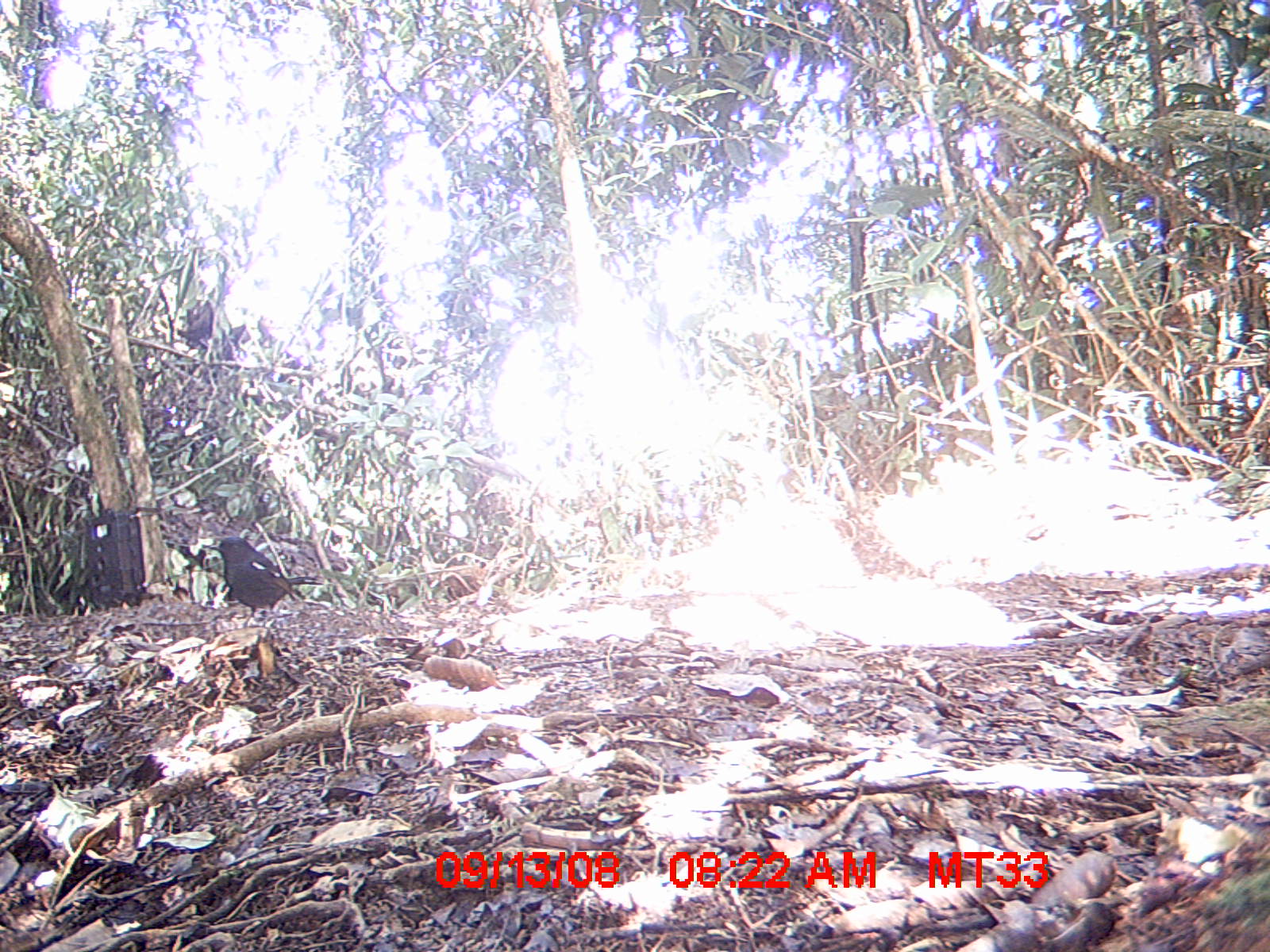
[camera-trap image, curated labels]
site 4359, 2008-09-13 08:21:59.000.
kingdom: Animalia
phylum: Chordata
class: Aves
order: Coraciiformes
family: Brachypteraciidae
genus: Brachypteracias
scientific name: Brachypteracias squamiger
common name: scaly ground-roller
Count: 1.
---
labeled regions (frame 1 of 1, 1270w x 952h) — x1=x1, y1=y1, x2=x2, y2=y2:
brachypteracias squamiger: x1=207, y1=534, x2=323, y2=628